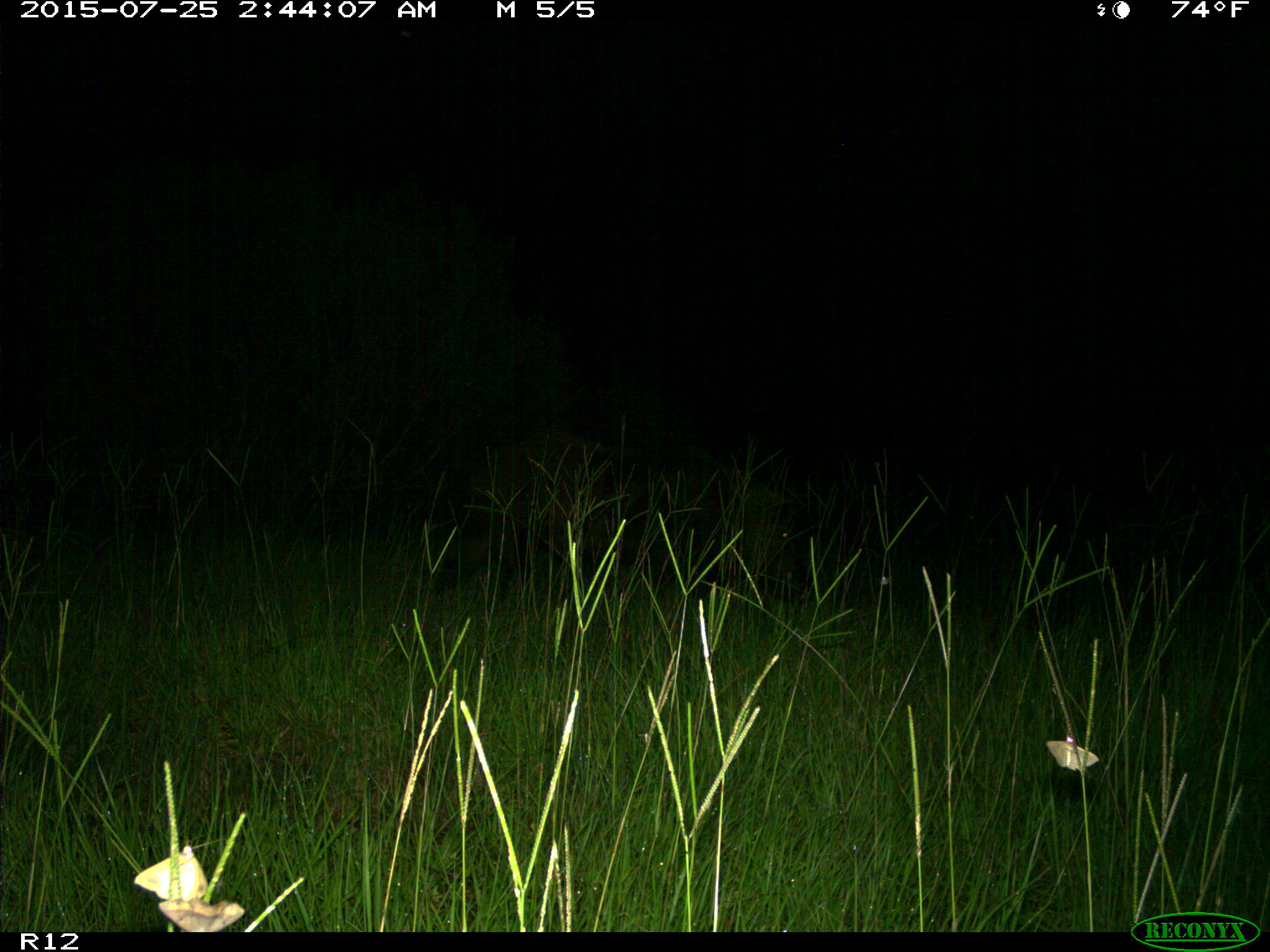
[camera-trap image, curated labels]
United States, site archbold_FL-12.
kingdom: Animalia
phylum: Chordata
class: Mammalia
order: Artiodactyla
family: Suidae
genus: Sus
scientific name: Sus scrofa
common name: wild boar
Sus scrofa (wild boar).